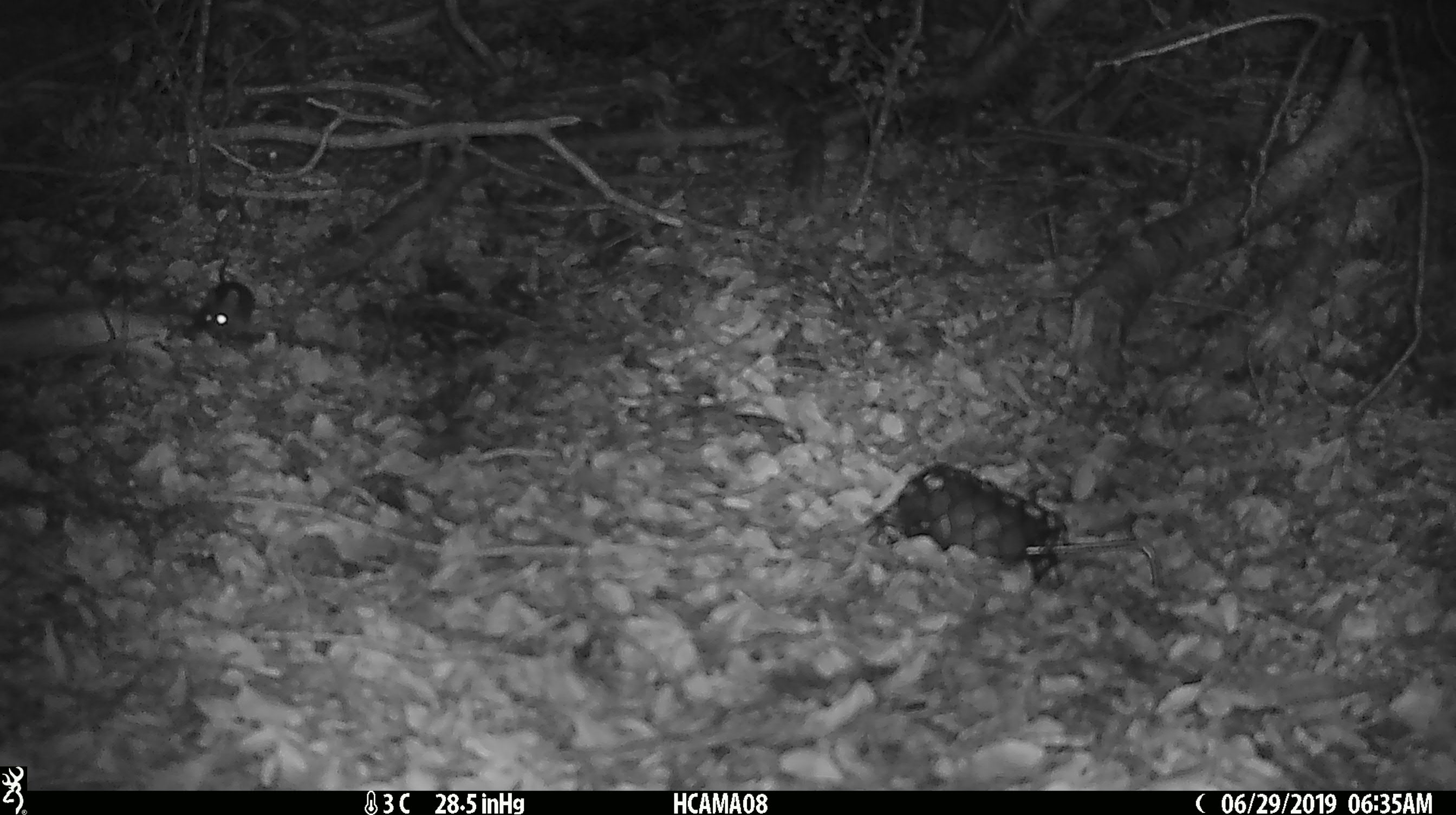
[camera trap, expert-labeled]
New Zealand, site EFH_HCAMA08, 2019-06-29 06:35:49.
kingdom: Animalia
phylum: Chordata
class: Mammalia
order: Rodentia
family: Muridae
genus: Mus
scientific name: Mus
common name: mouse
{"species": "mouse (Mus)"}